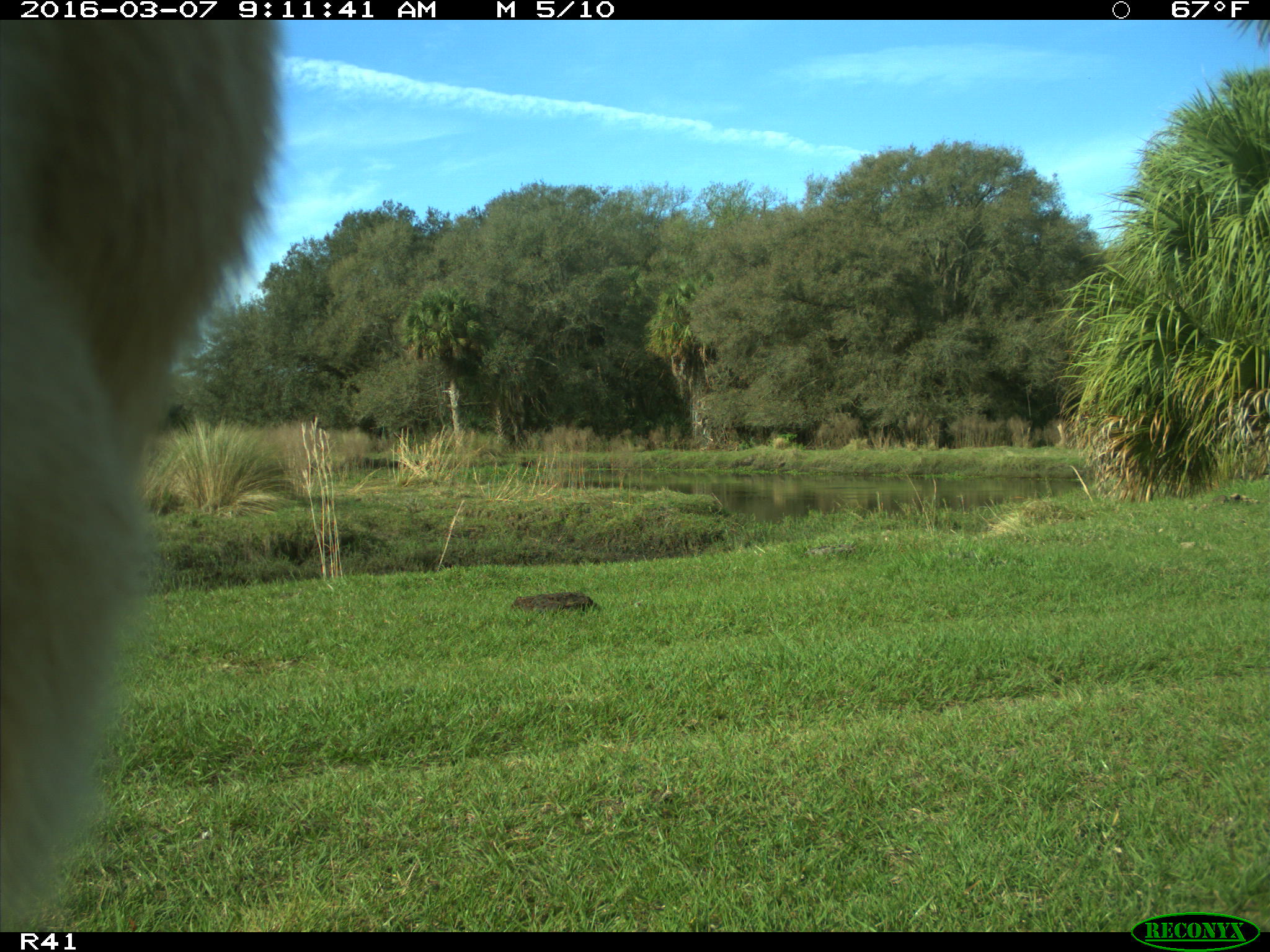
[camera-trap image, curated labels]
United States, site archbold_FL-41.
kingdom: Animalia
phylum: Chordata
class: Mammalia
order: Artiodactyla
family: Bovidae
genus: Bos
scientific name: Bos taurus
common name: domestic cow